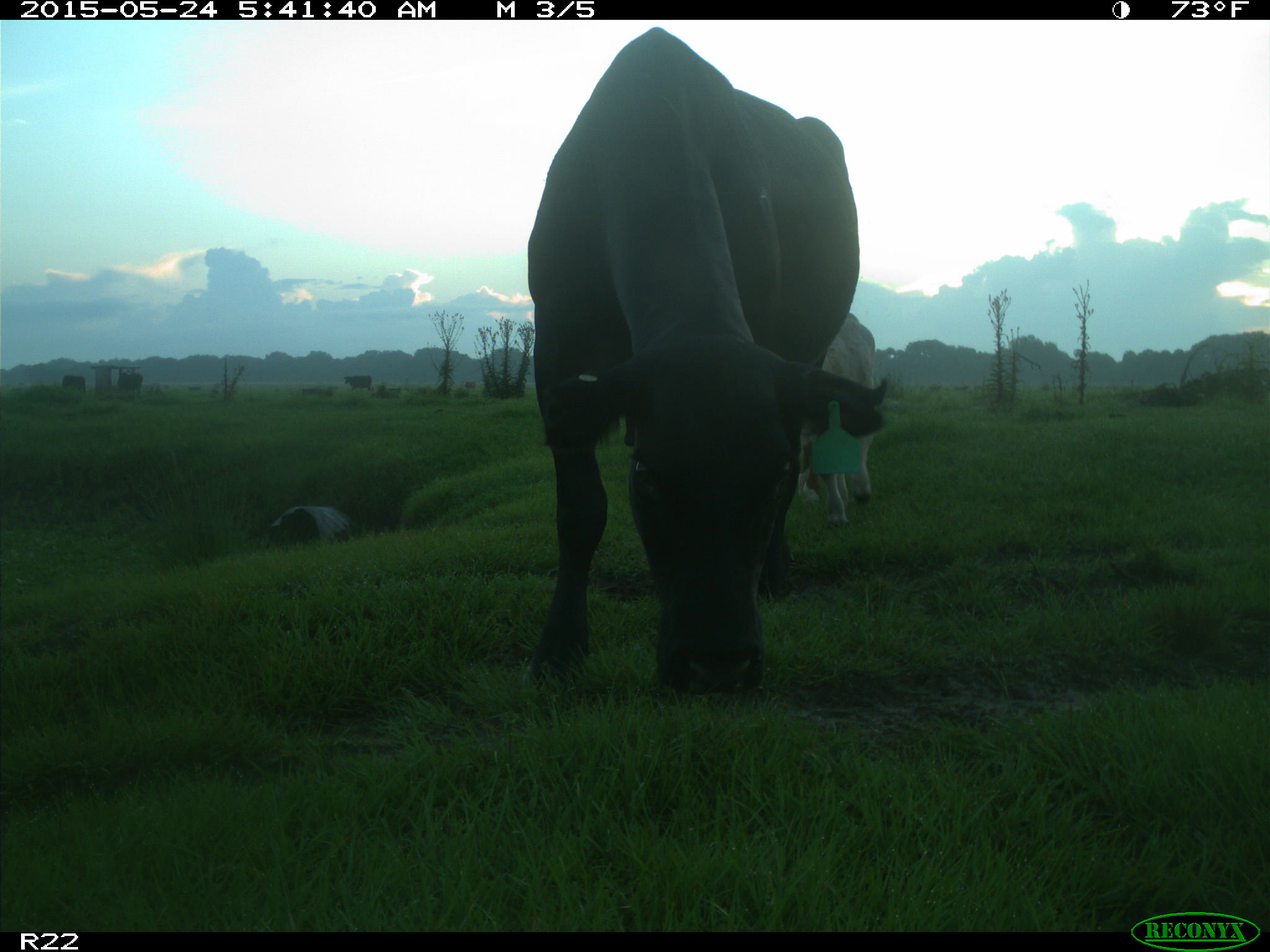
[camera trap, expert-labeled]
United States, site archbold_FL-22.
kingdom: Animalia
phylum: Chordata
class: Mammalia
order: Artiodactyla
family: Bovidae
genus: Bos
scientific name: Bos taurus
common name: domestic cow